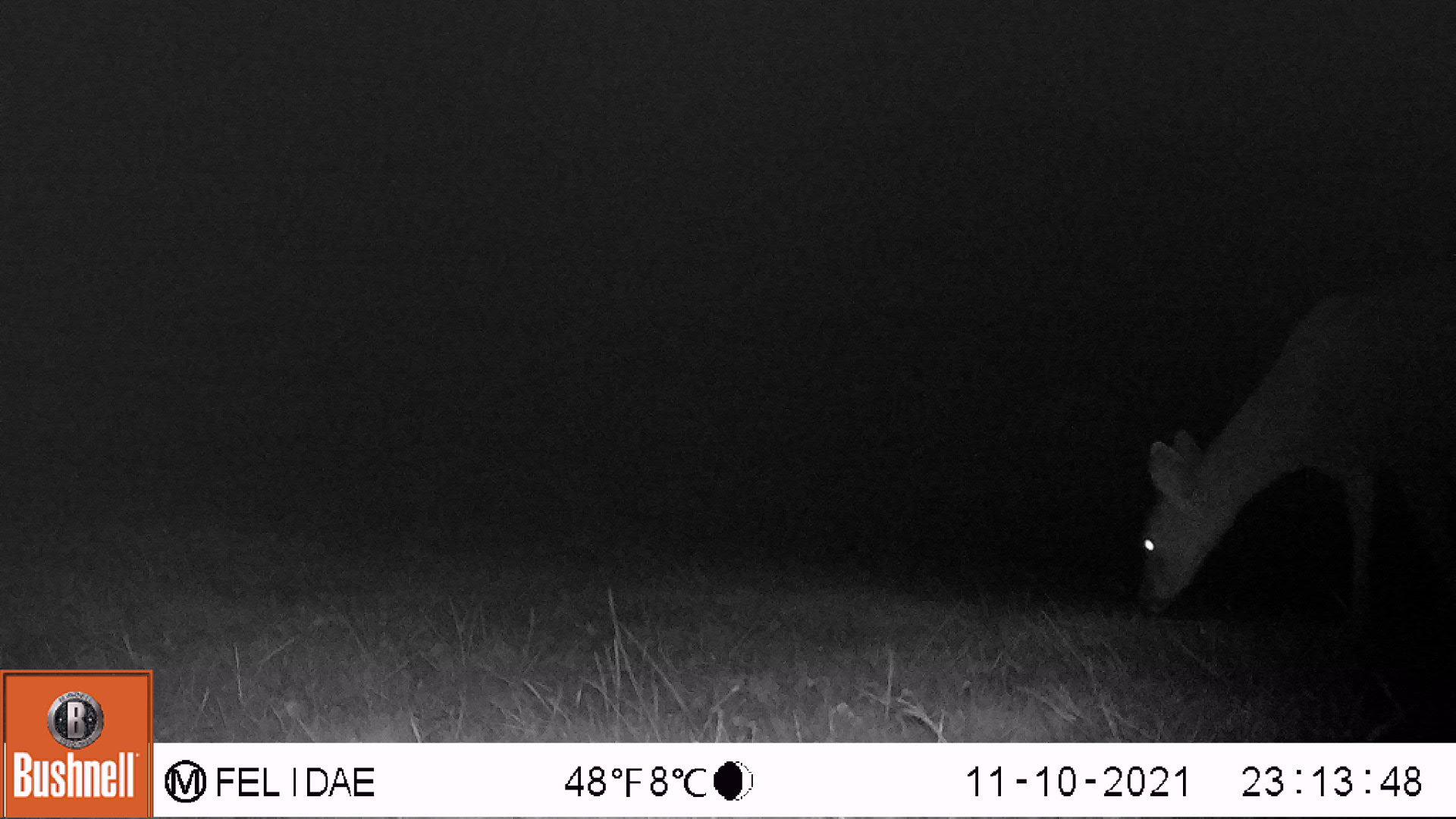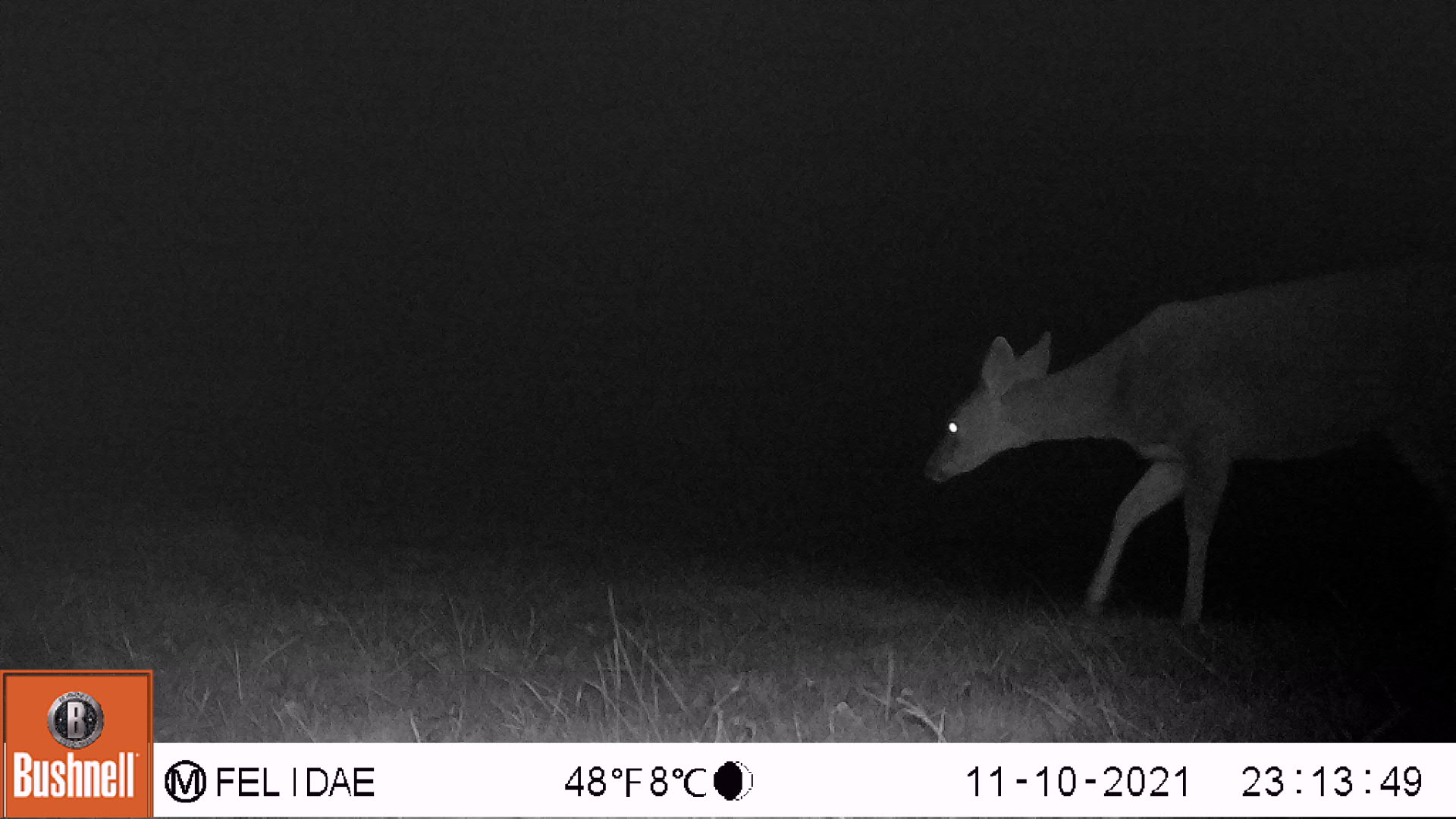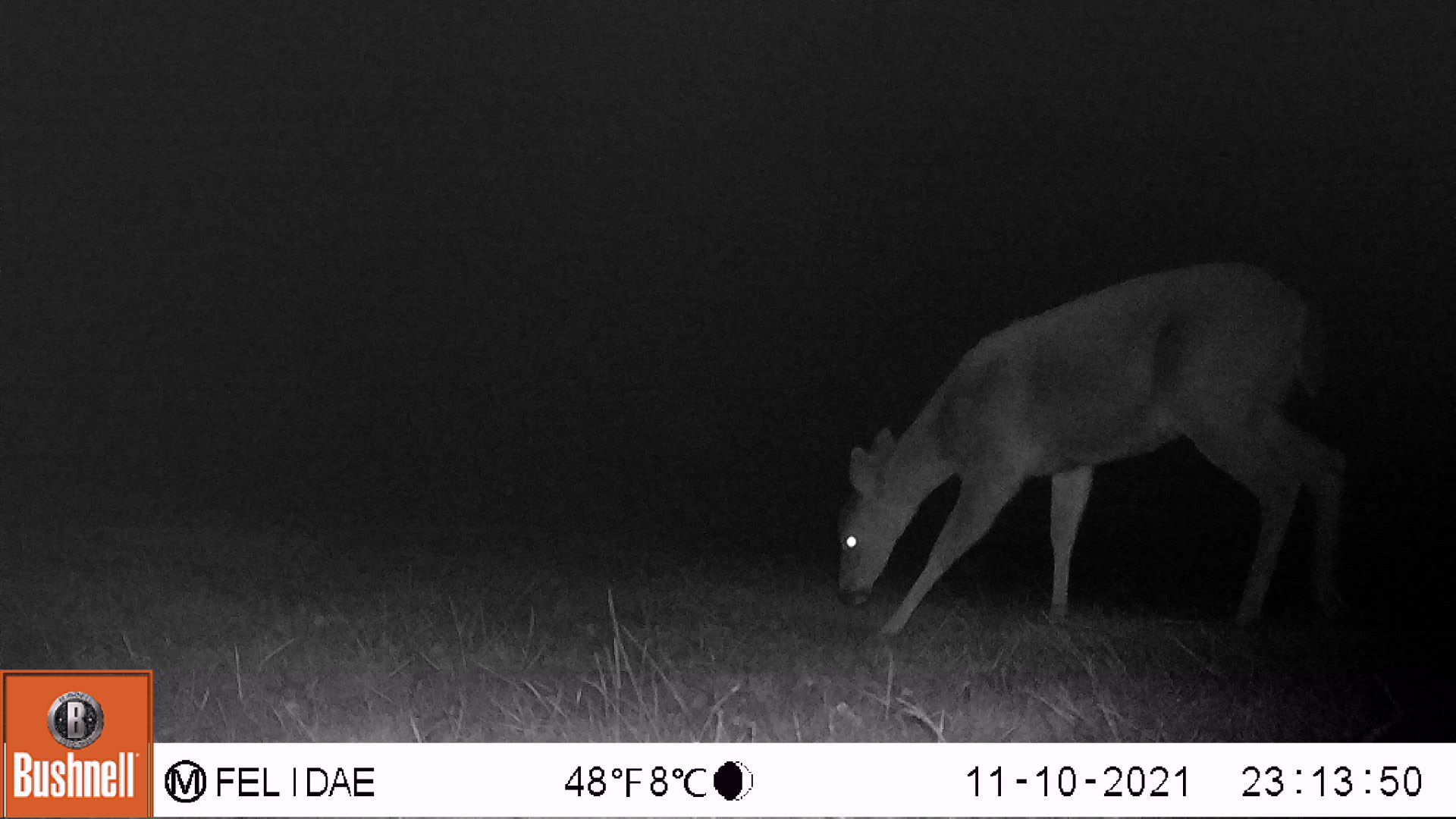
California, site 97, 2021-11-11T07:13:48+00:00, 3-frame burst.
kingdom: Animalia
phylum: Chordata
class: Mammalia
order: Artiodactyla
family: Cervidae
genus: Odocoileus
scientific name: Odocoileus hemionus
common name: mule deer